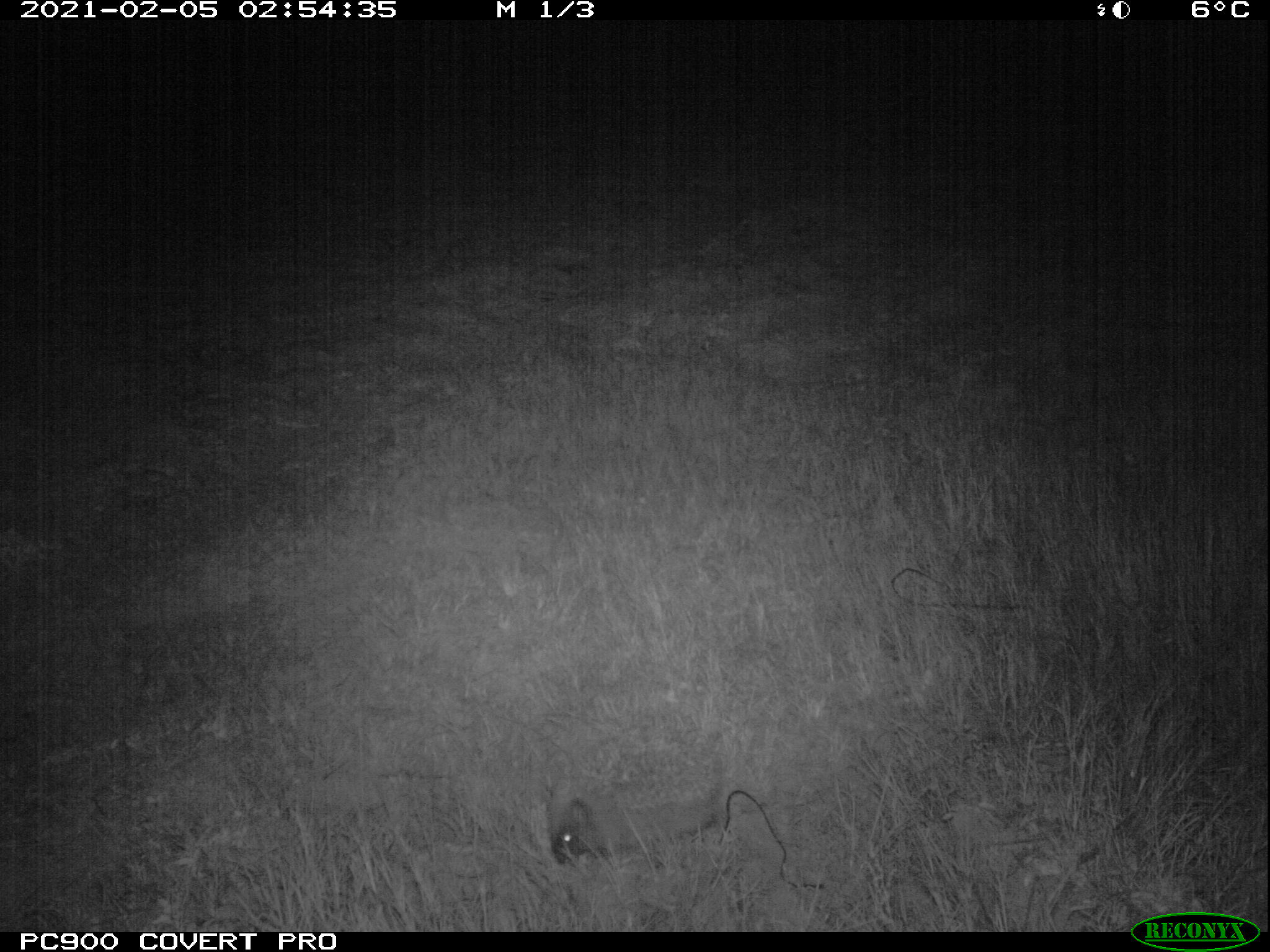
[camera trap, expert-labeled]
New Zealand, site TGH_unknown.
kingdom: Animalia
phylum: Chordata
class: Mammalia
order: Eulipotyphla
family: Erinaceidae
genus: Erinaceus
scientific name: Erinaceus europaeus europaeus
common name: european hedgehog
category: hedgehog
Hedgehog (european hedgehog) (Erinaceus europaeus europaeus).